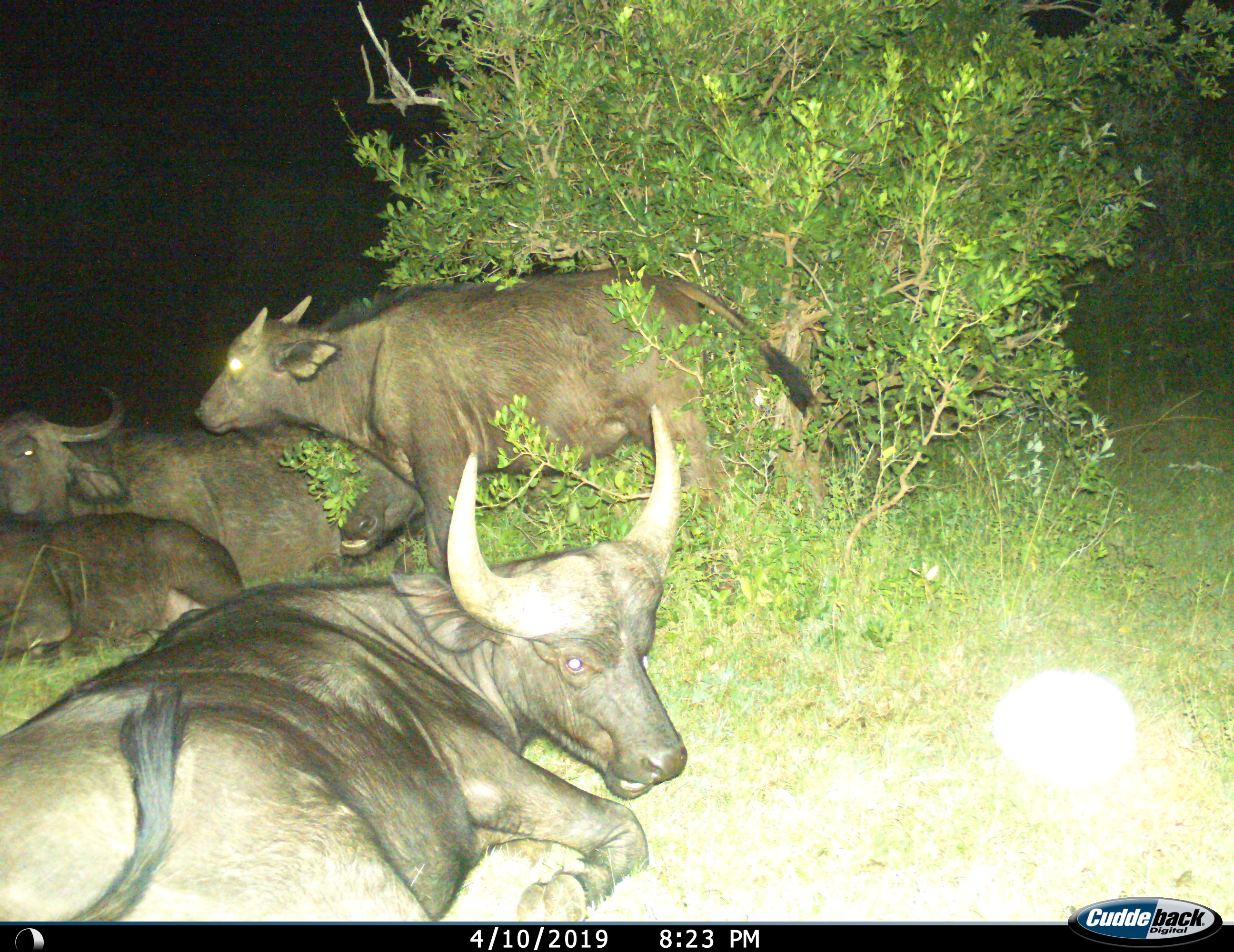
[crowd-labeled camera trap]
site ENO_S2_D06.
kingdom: Animalia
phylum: Chordata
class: Mammalia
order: Artiodactyla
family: Bovidae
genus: Syncerus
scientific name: Syncerus caffer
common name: african buffalo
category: buffalo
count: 5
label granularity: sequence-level